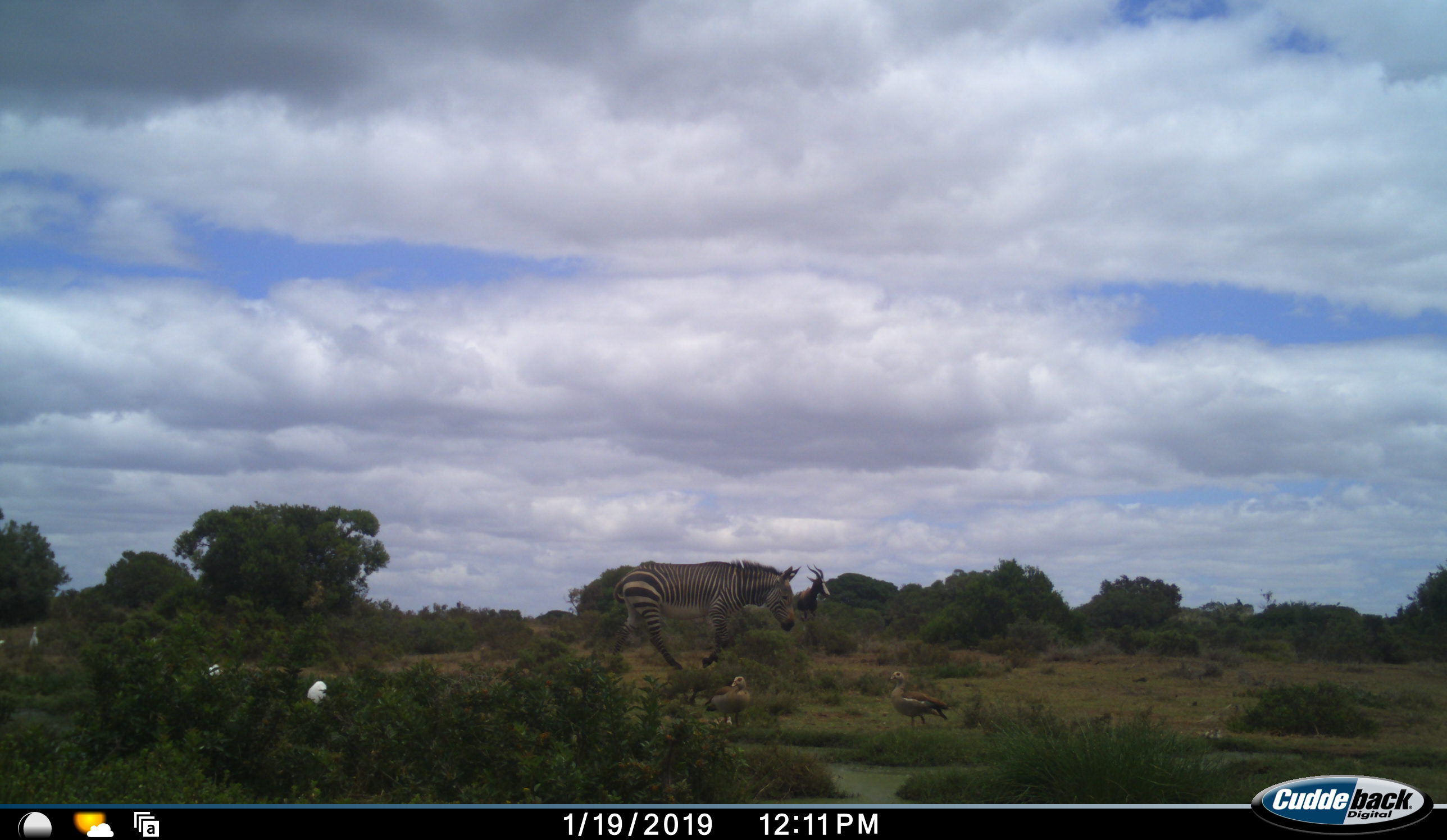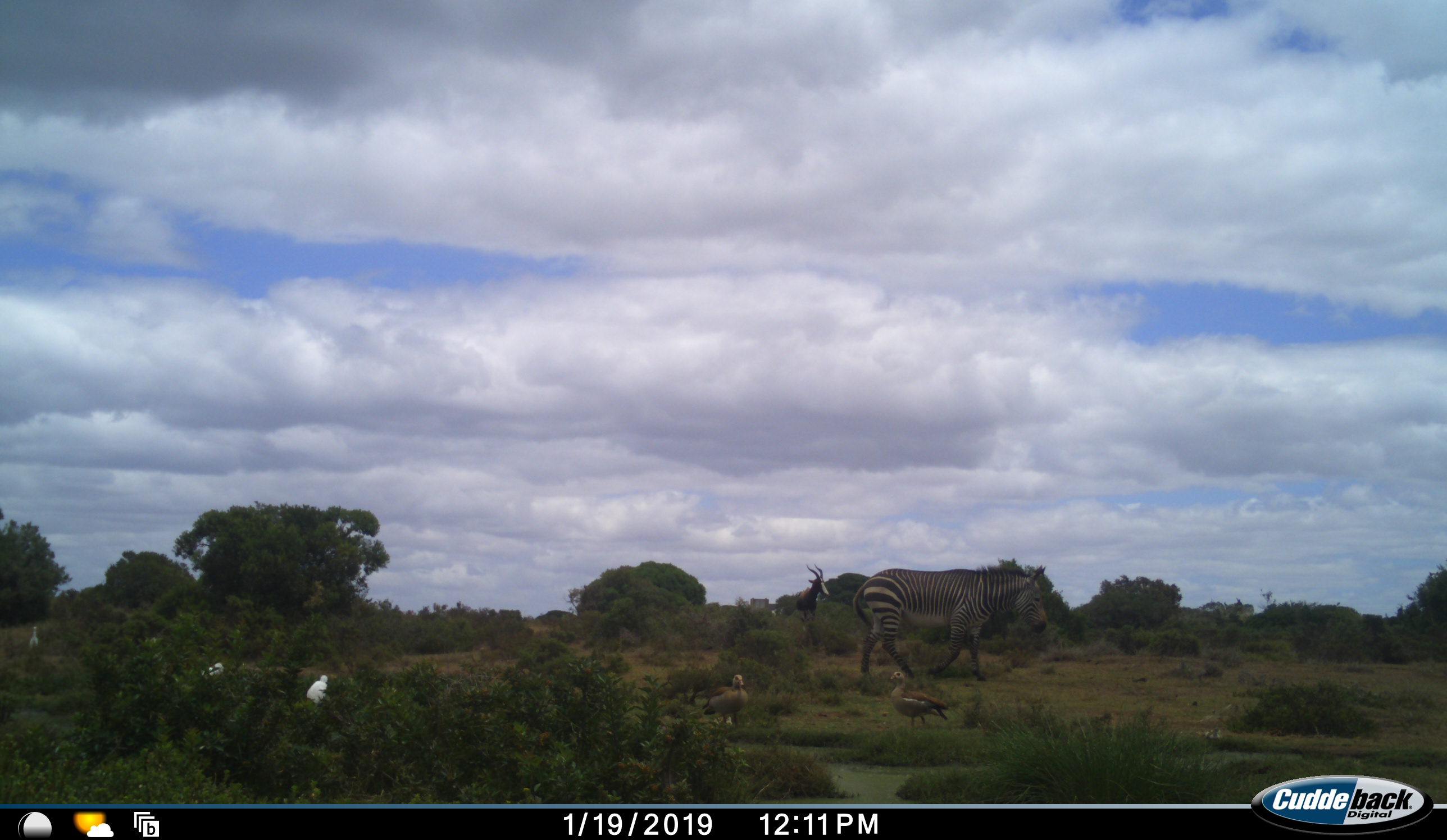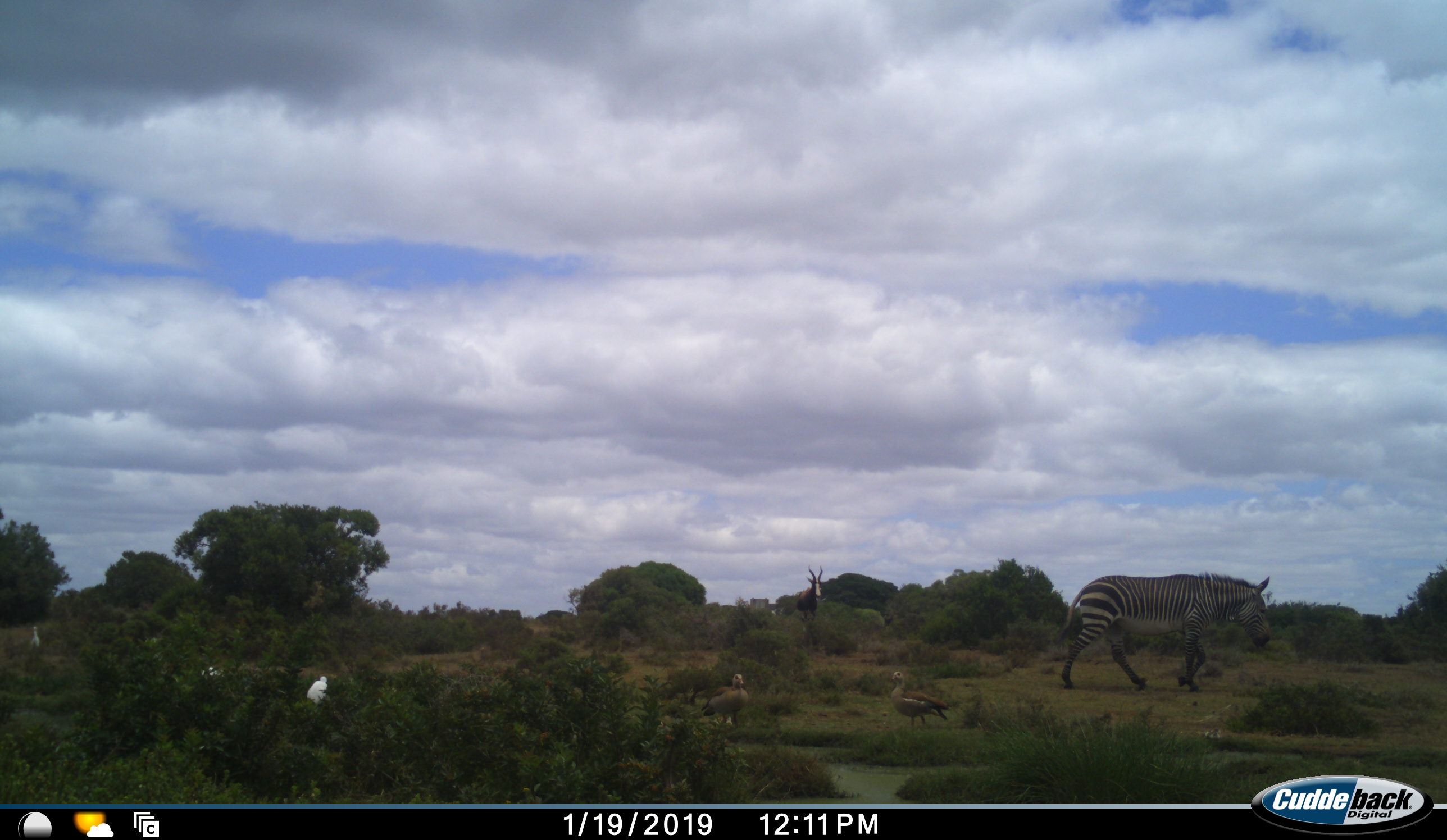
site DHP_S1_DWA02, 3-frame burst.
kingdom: Animalia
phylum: Chordata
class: Aves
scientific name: Aves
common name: bird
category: birdother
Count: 5.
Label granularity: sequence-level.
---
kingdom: Animalia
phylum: Chordata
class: Mammalia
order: Artiodactyla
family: Bovidae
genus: Damaliscus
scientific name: Damaliscus pygargus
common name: bontebok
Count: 1.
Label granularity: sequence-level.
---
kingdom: Animalia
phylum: Chordata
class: Mammalia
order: Perissodactyla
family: Equidae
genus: Equus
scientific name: Equus zebra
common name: mountain zebra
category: zebramountain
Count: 1.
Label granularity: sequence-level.